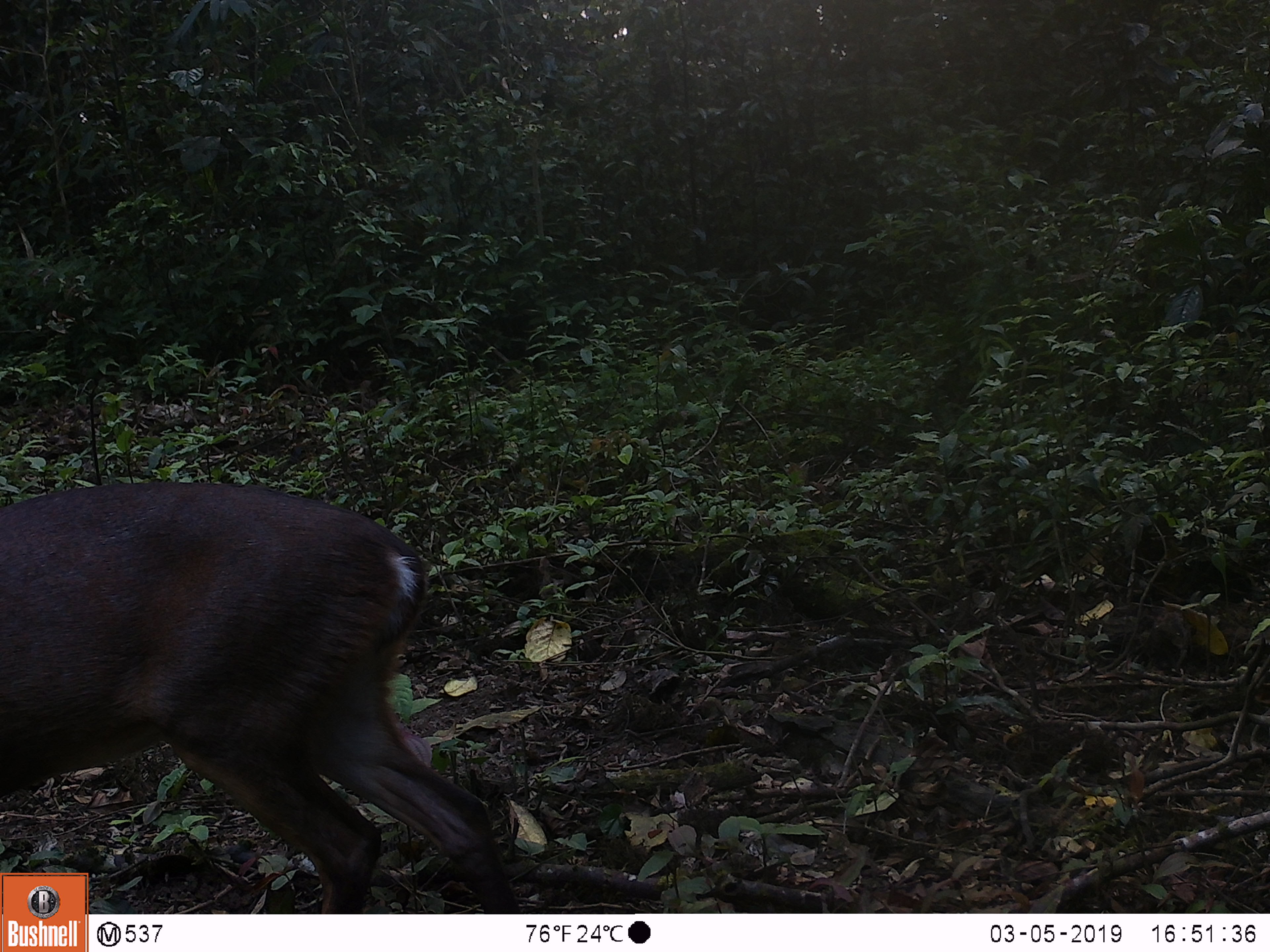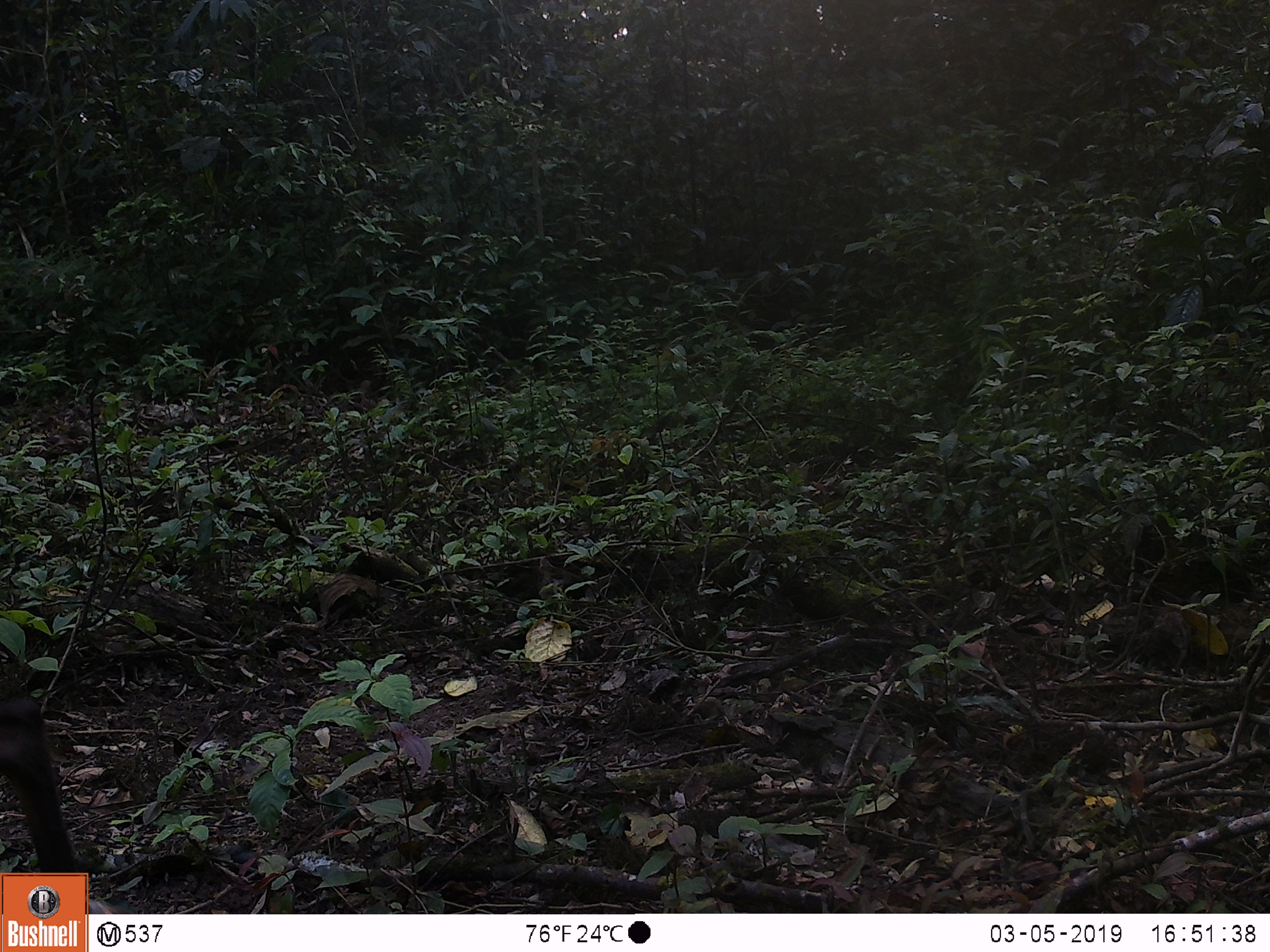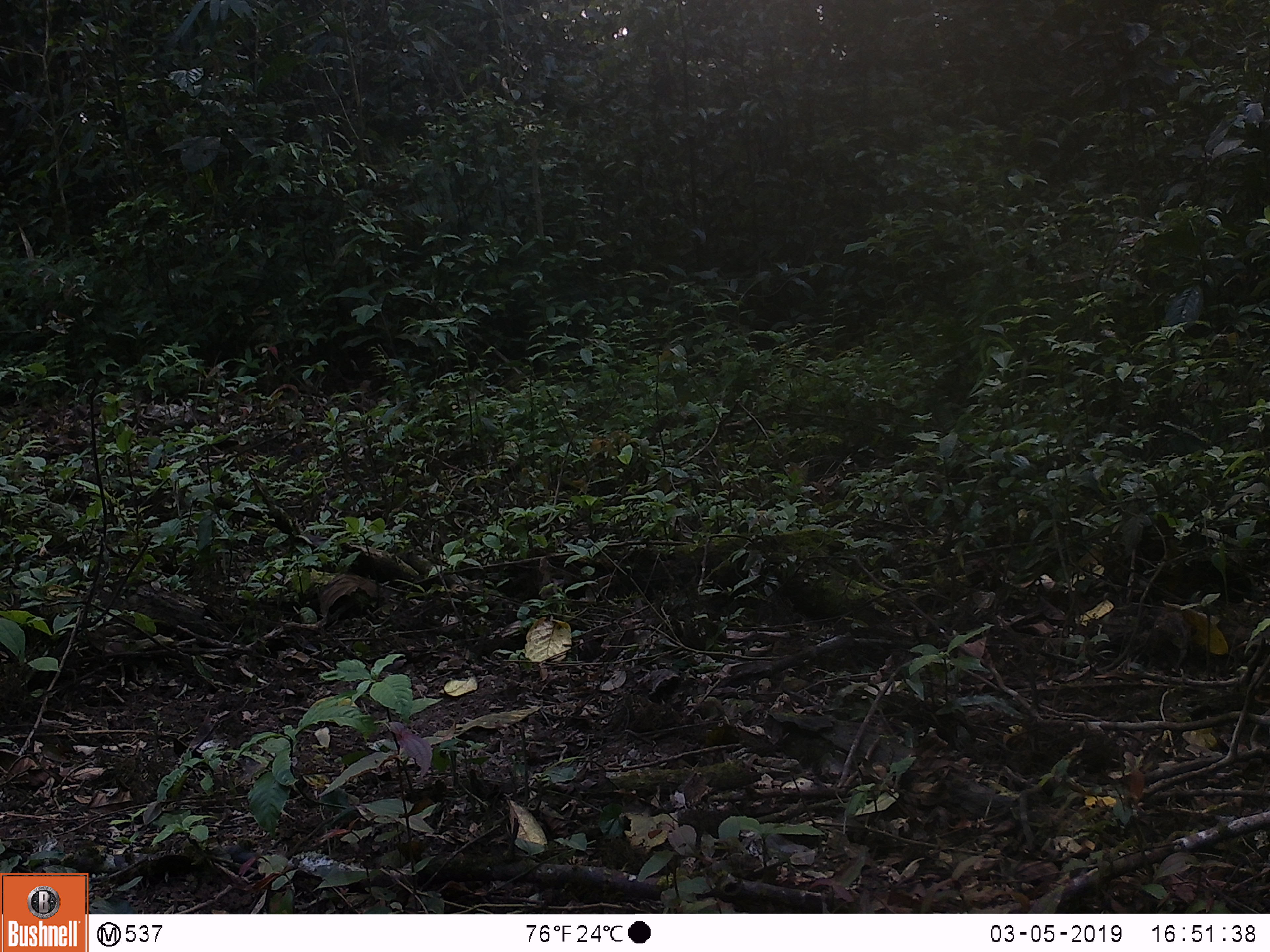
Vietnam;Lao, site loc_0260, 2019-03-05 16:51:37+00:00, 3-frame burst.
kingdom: Animalia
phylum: Chordata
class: Mammalia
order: Artiodactyla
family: Cervidae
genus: Muntiacus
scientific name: Muntiacus vuquangensis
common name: large-antlered muntjac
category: large antlered muntjac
Large antlered muntjac (large-antlered muntjac) (Muntiacus vuquangensis). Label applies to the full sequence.